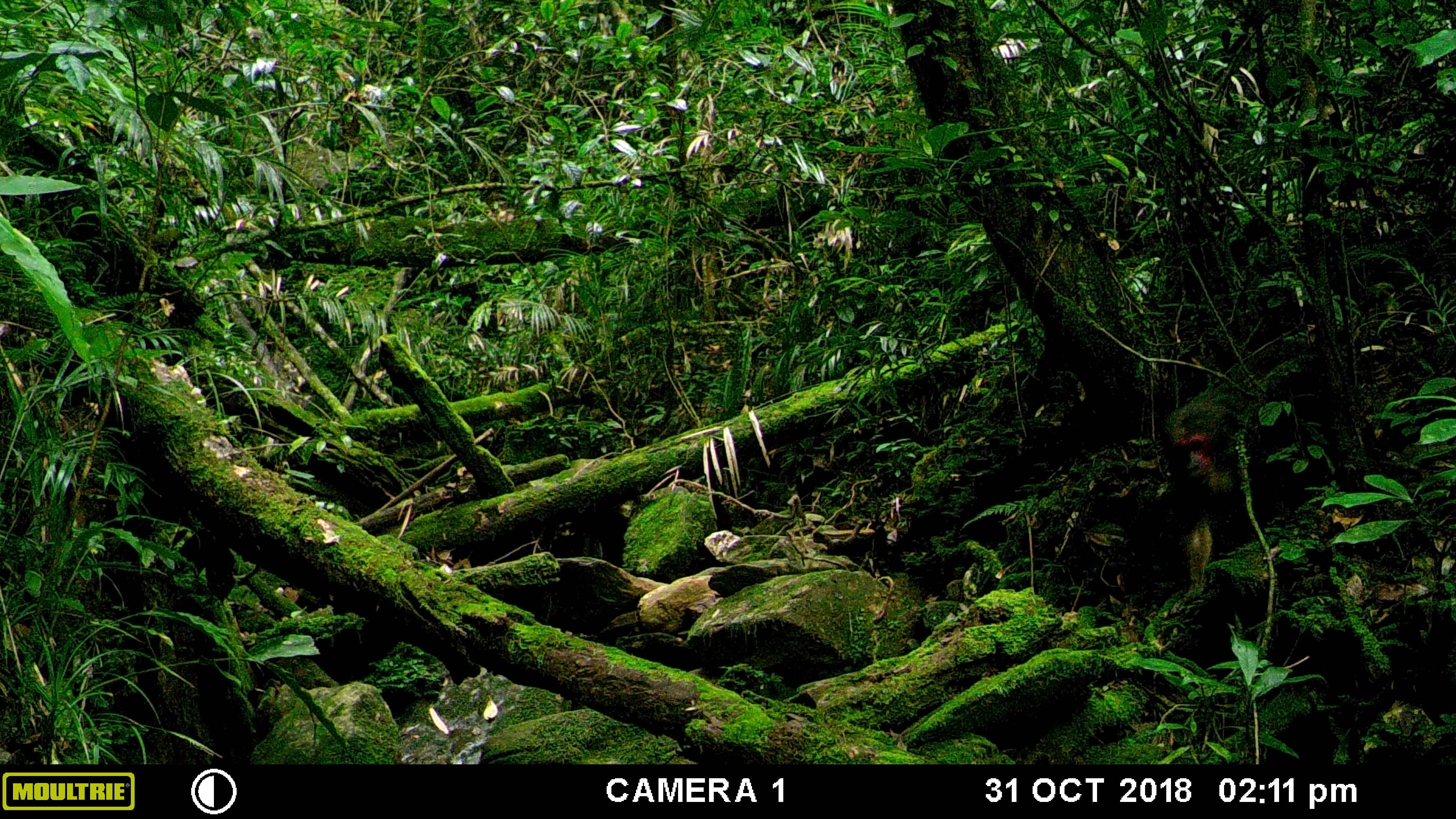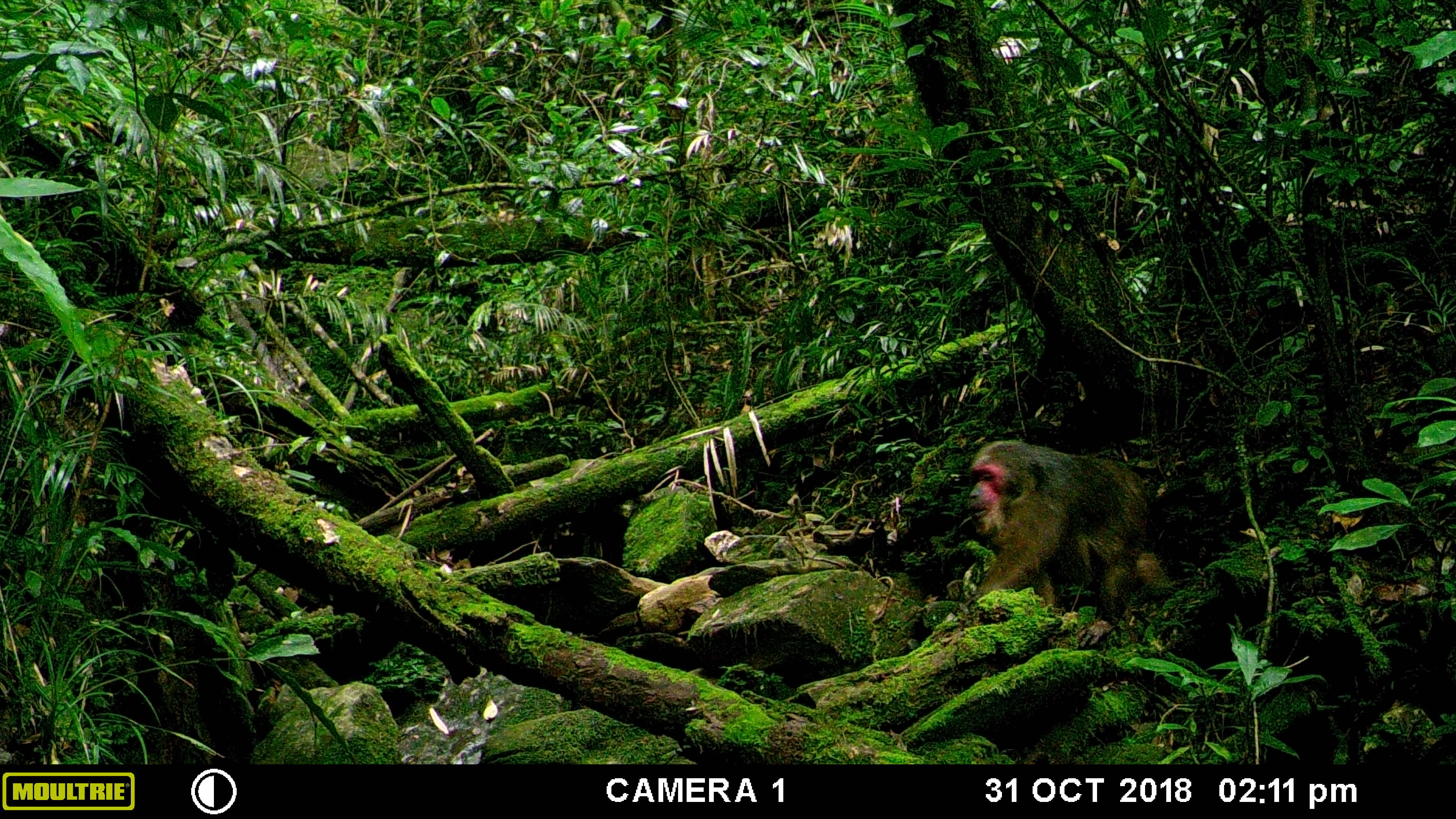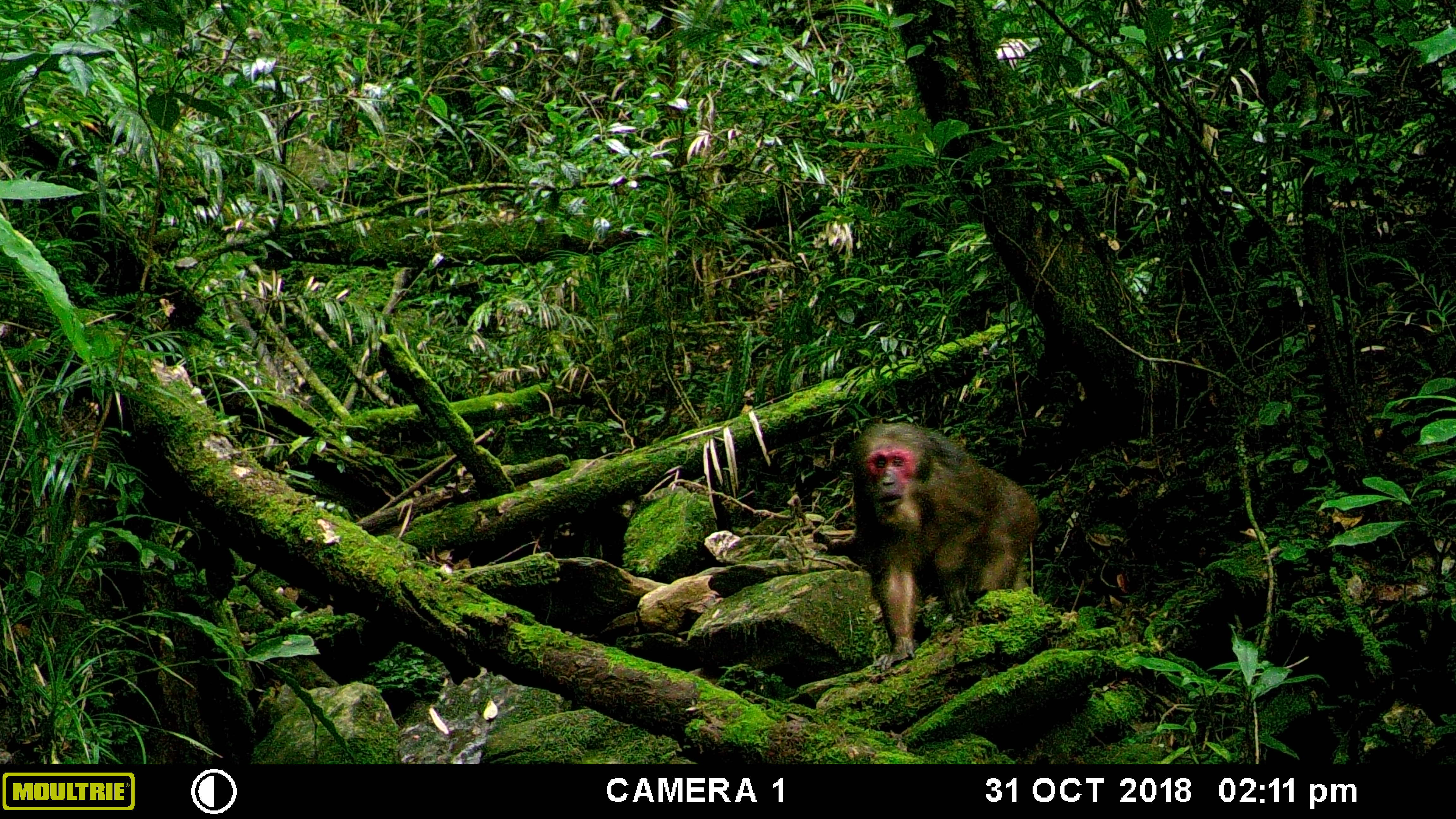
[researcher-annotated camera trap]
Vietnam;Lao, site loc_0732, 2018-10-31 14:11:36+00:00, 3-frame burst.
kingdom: Animalia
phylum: Chordata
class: Mammalia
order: Primates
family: Cercopithecidae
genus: Macaca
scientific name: Macaca arctoides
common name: stump-tailed macaque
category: stump tailed macaque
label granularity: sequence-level